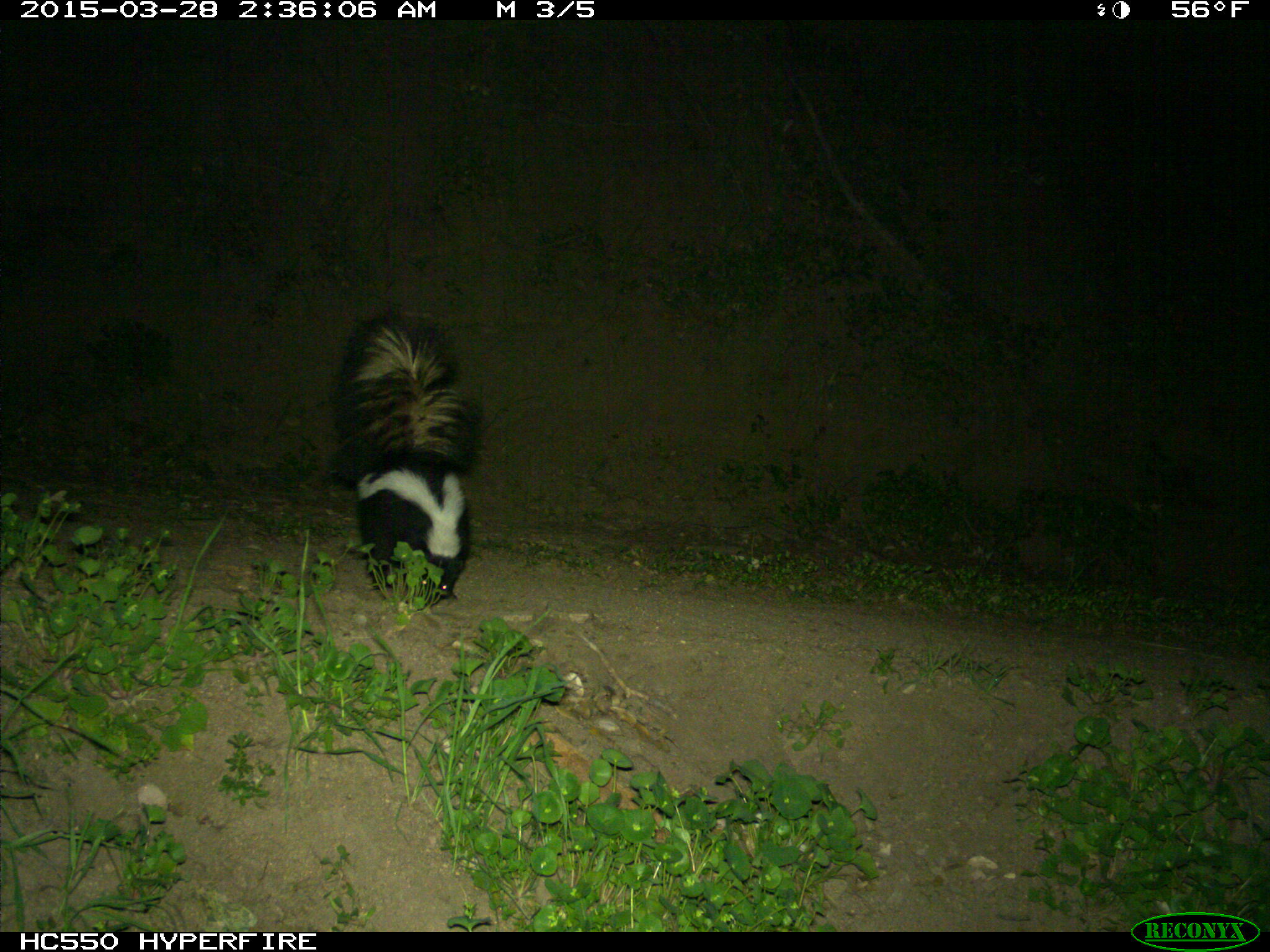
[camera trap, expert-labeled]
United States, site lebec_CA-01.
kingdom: Animalia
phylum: Chordata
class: Mammalia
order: Carnivora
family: Mephitidae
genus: Mephitis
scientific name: Mephitis mephitis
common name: striped skunk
Mephitis mephitis (striped skunk).